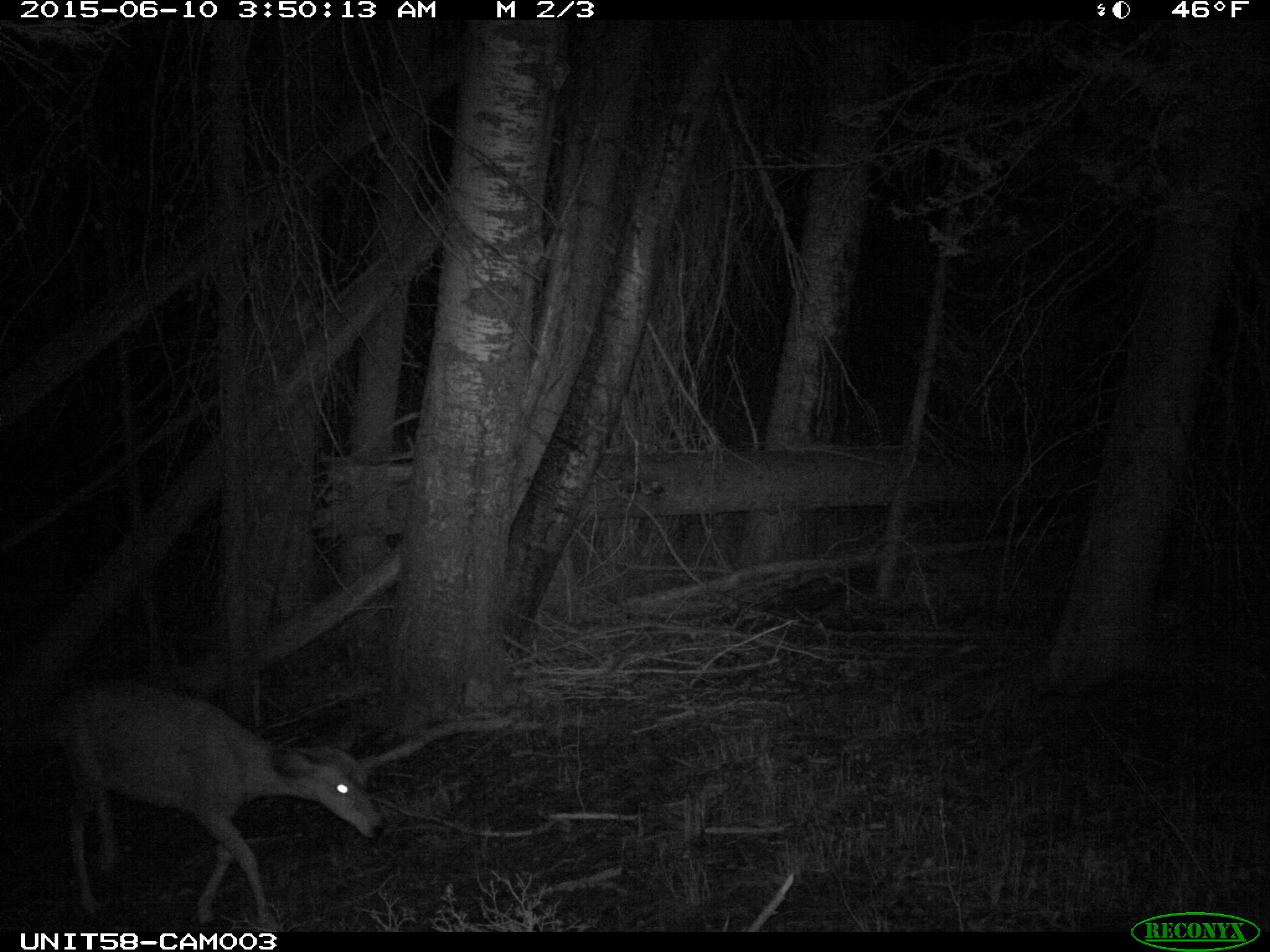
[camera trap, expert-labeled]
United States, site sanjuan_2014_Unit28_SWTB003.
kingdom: Animalia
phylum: Chordata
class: Mammalia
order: Artiodactyla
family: Cervidae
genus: Odocoileus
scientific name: Odocoileus hemionus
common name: mule deer